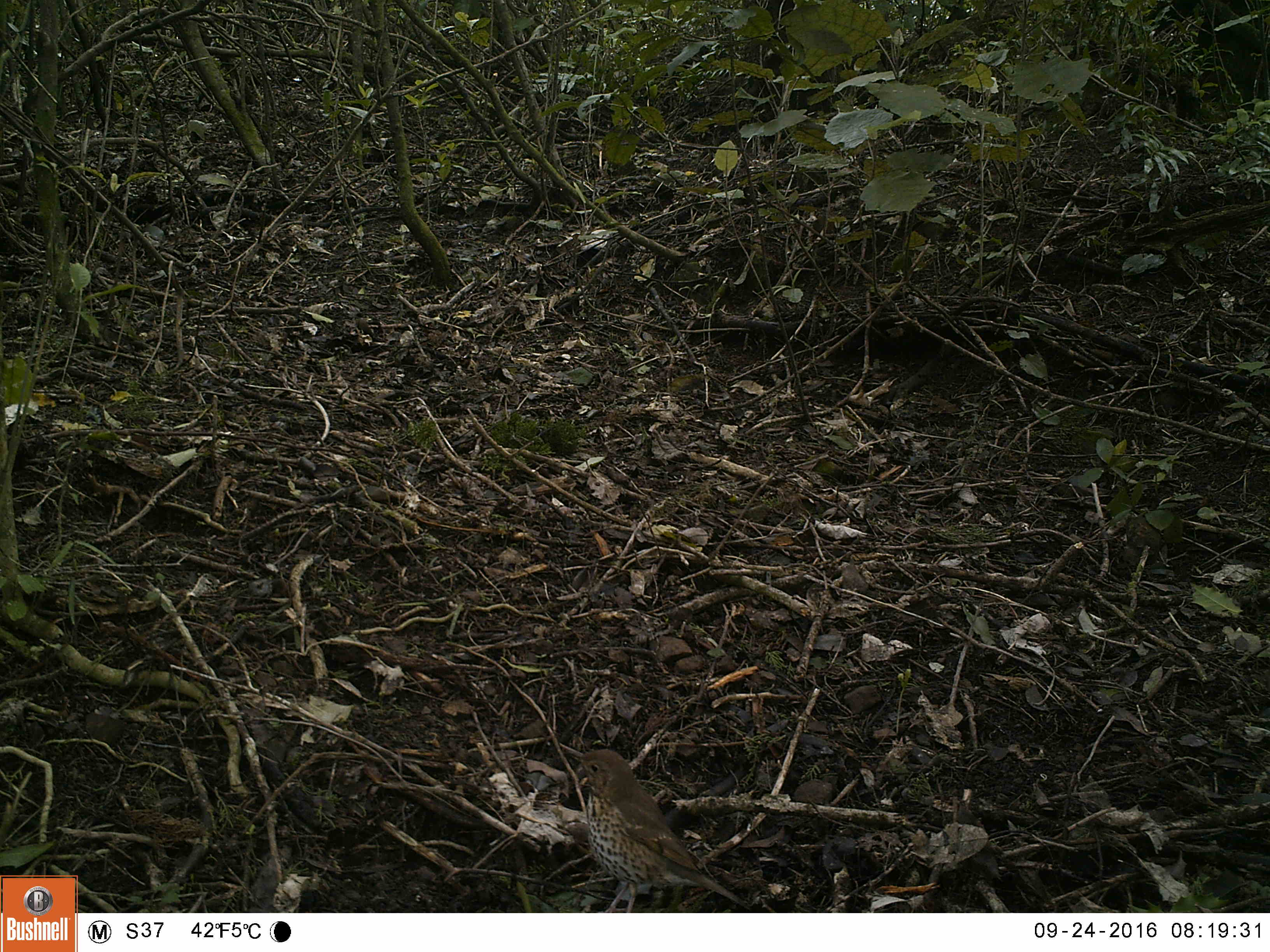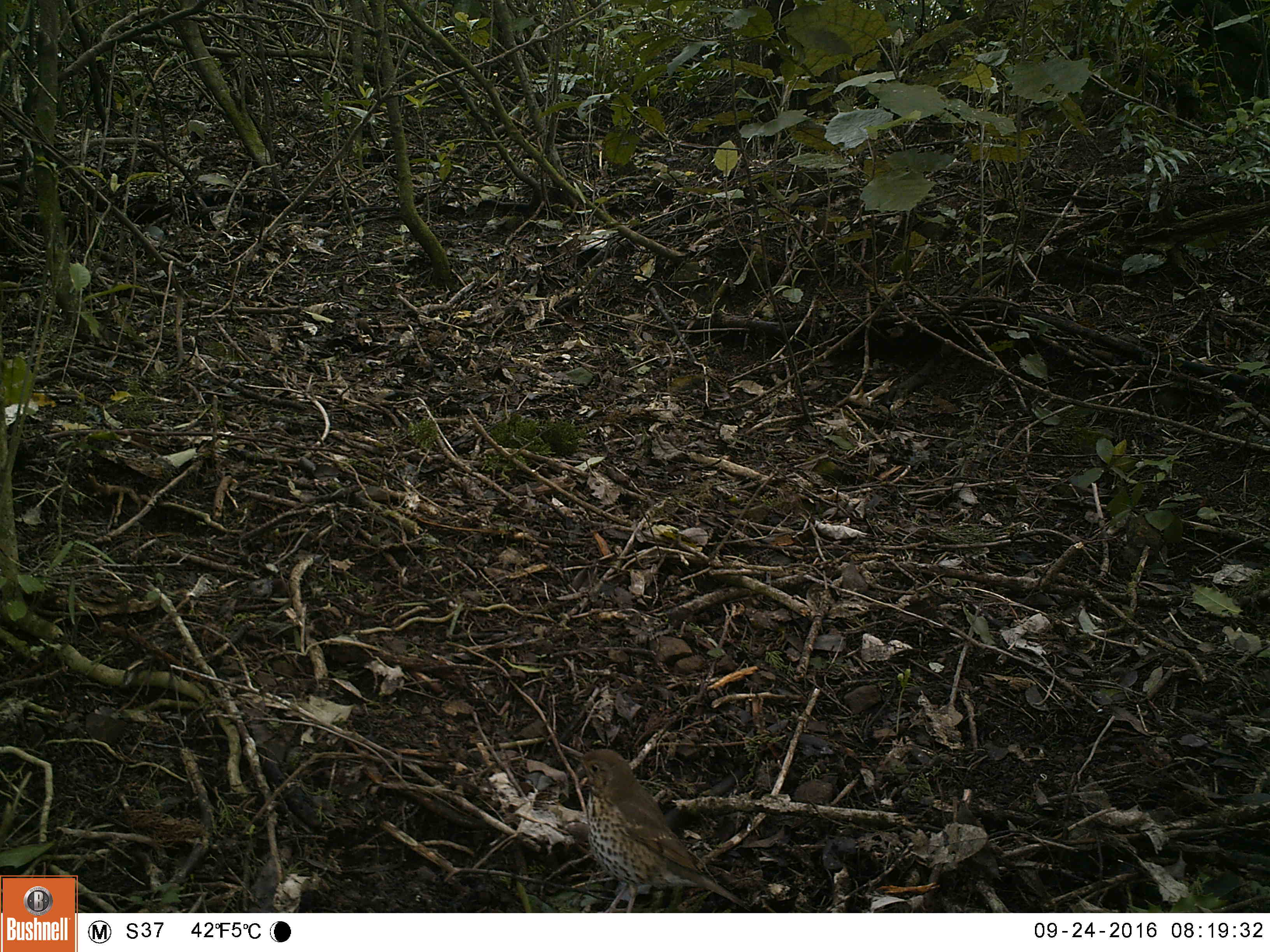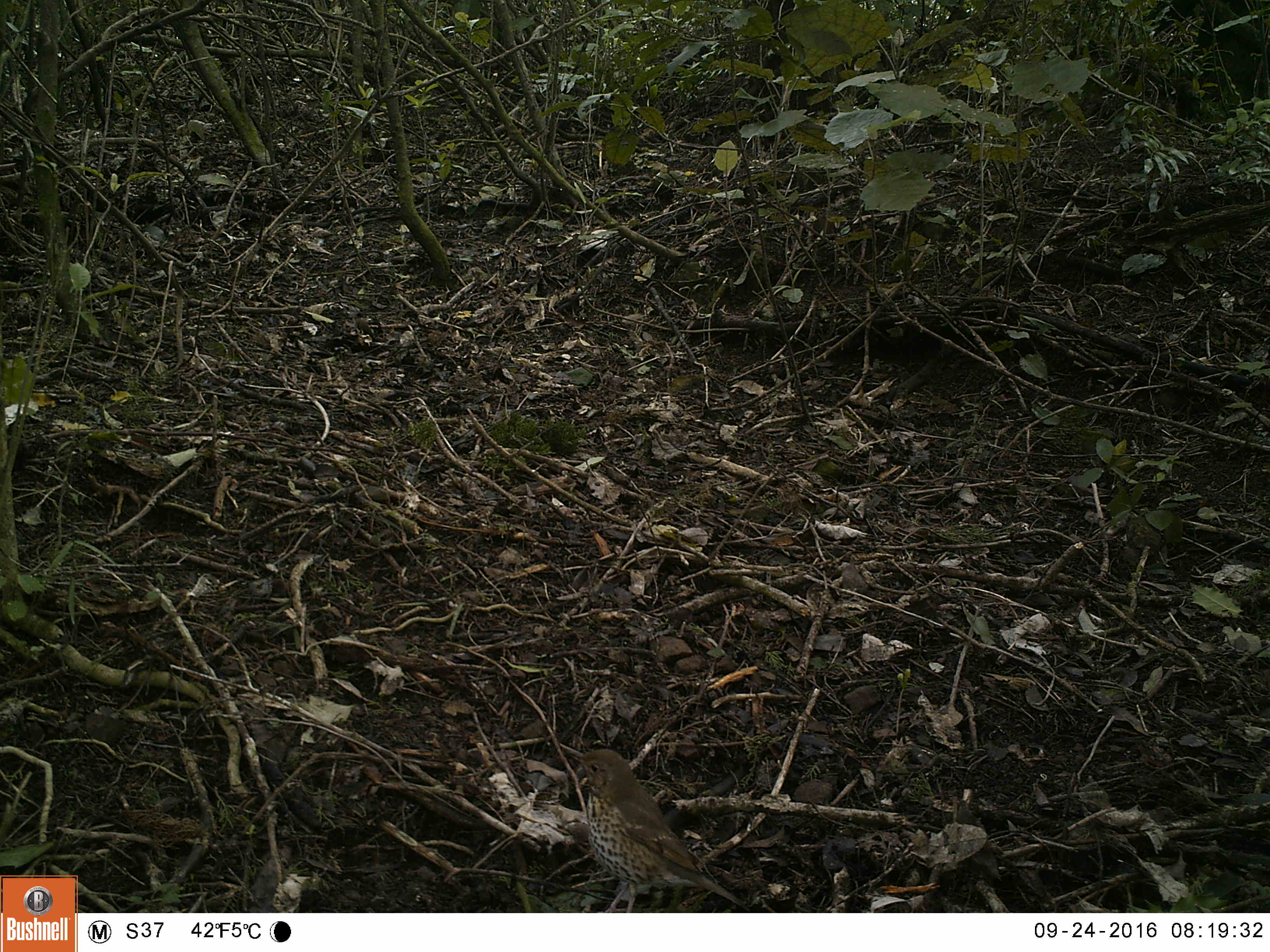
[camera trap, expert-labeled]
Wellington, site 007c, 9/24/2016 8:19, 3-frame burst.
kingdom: Animalia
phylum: Chordata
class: Aves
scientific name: Aves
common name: bird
Bird (Aves).